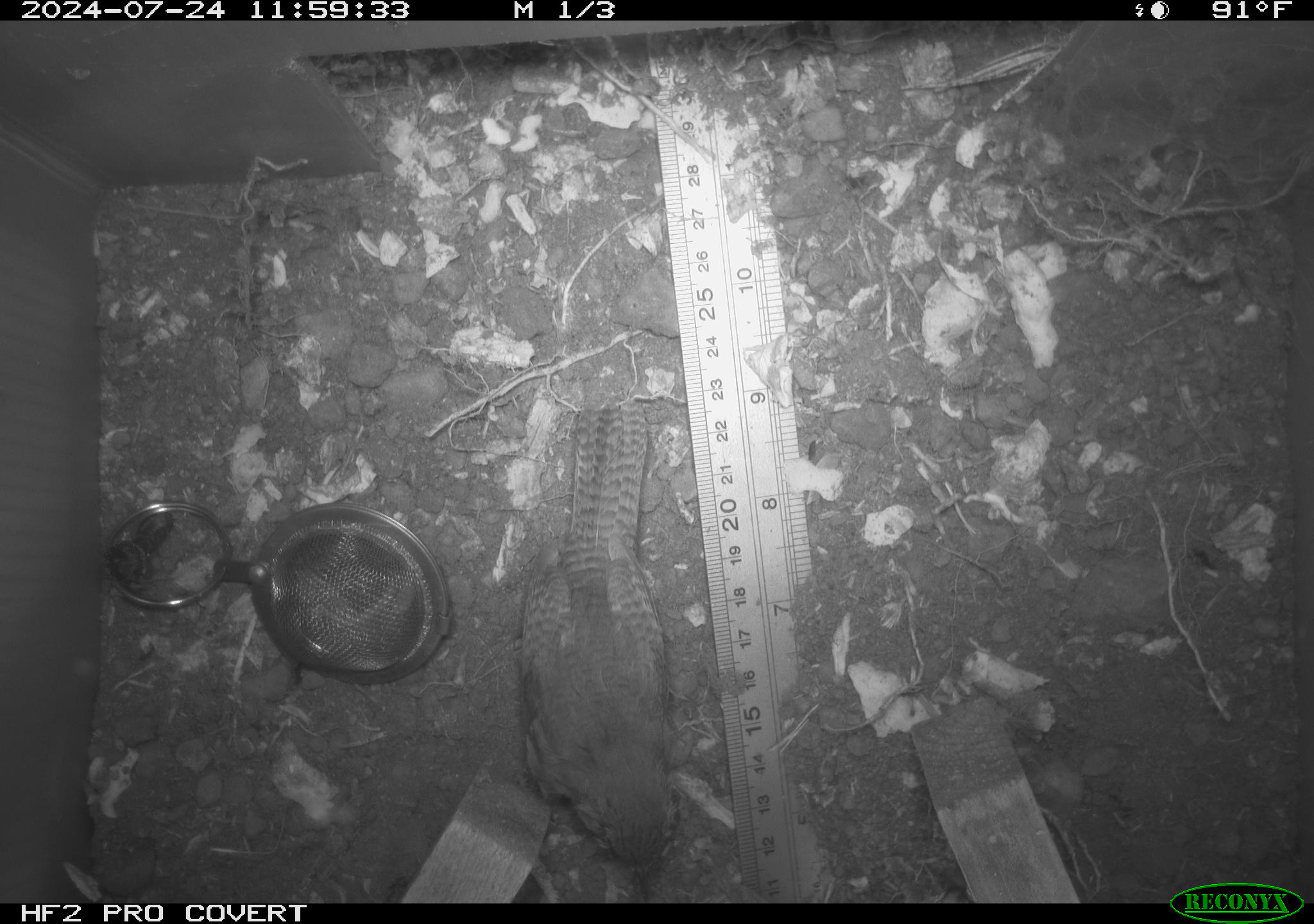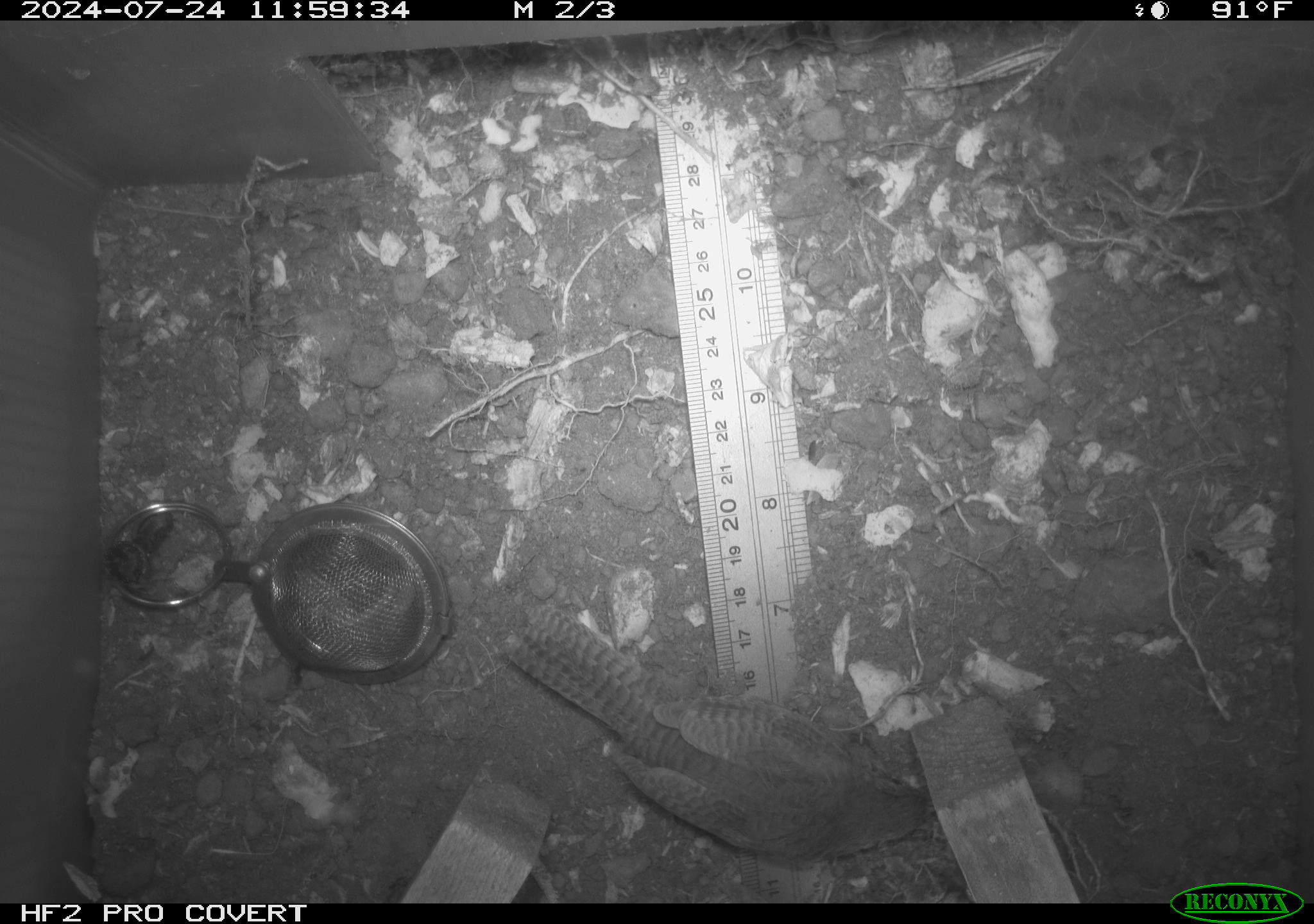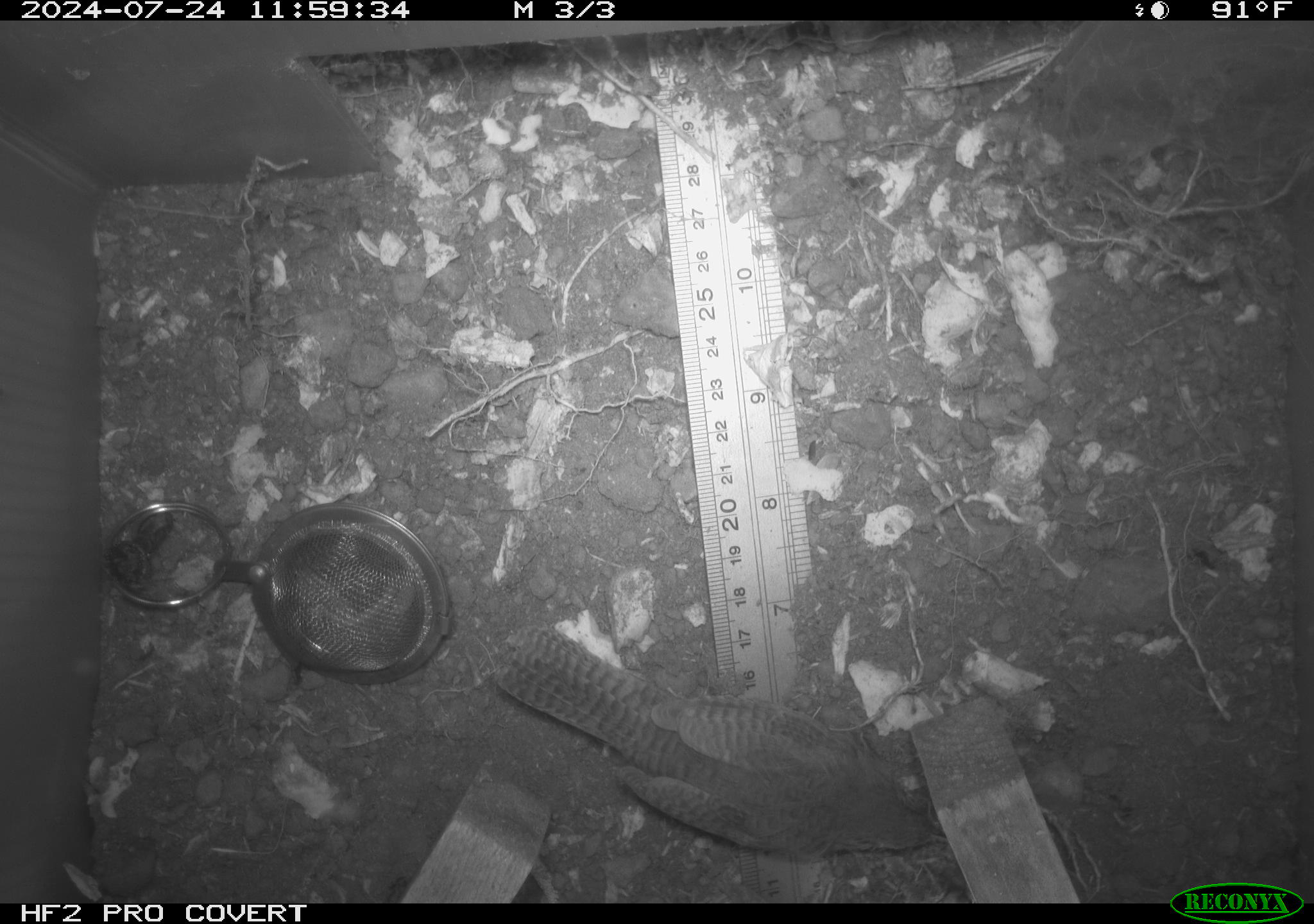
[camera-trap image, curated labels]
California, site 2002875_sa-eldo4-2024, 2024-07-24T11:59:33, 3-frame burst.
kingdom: Animalia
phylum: Chordata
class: Aves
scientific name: Aves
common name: bird